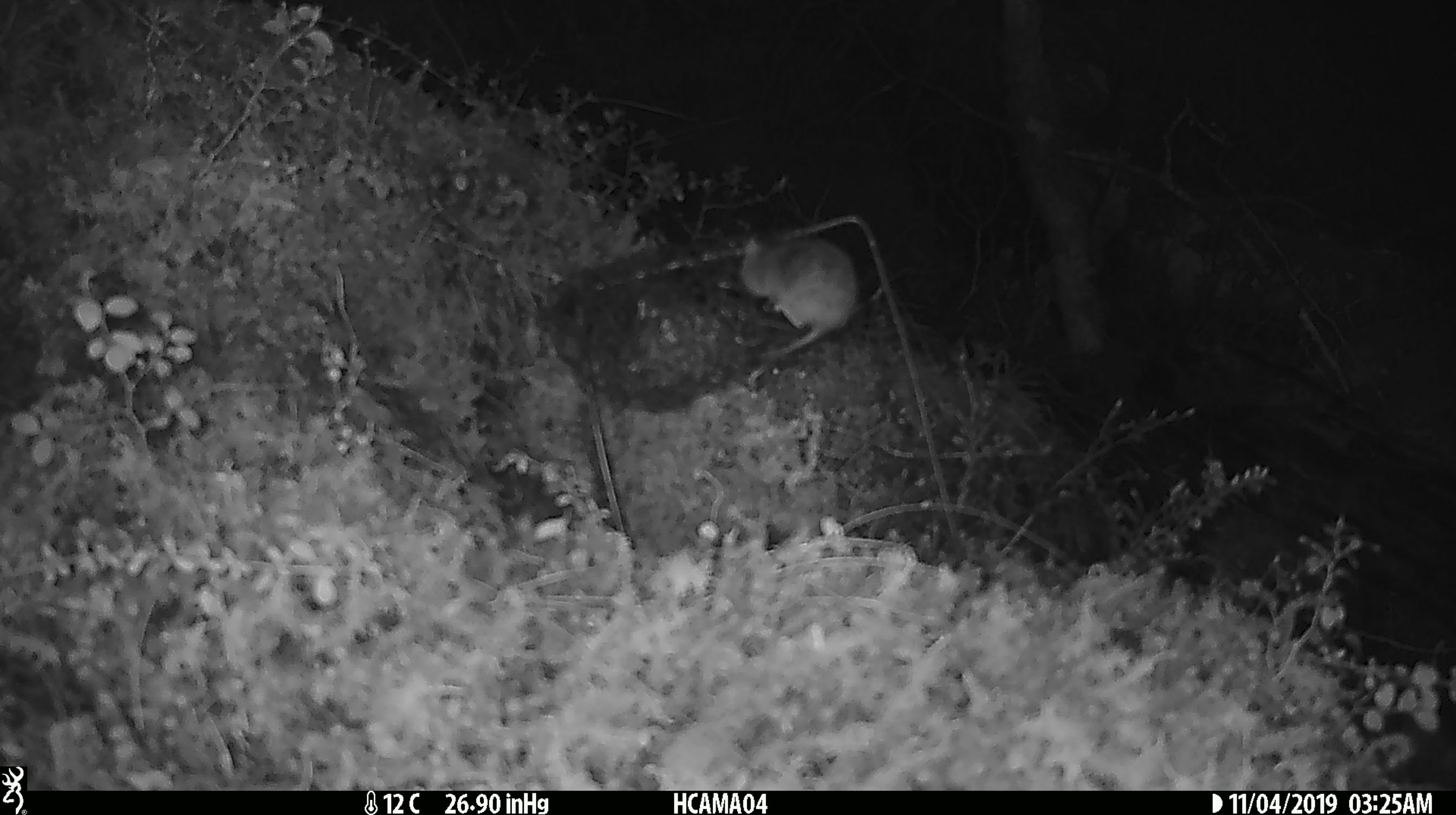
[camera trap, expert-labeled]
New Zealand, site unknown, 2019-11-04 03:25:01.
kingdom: Animalia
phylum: Chordata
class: Mammalia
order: Rodentia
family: Muridae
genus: Mus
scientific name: Mus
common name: mouse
Mouse (Mus).